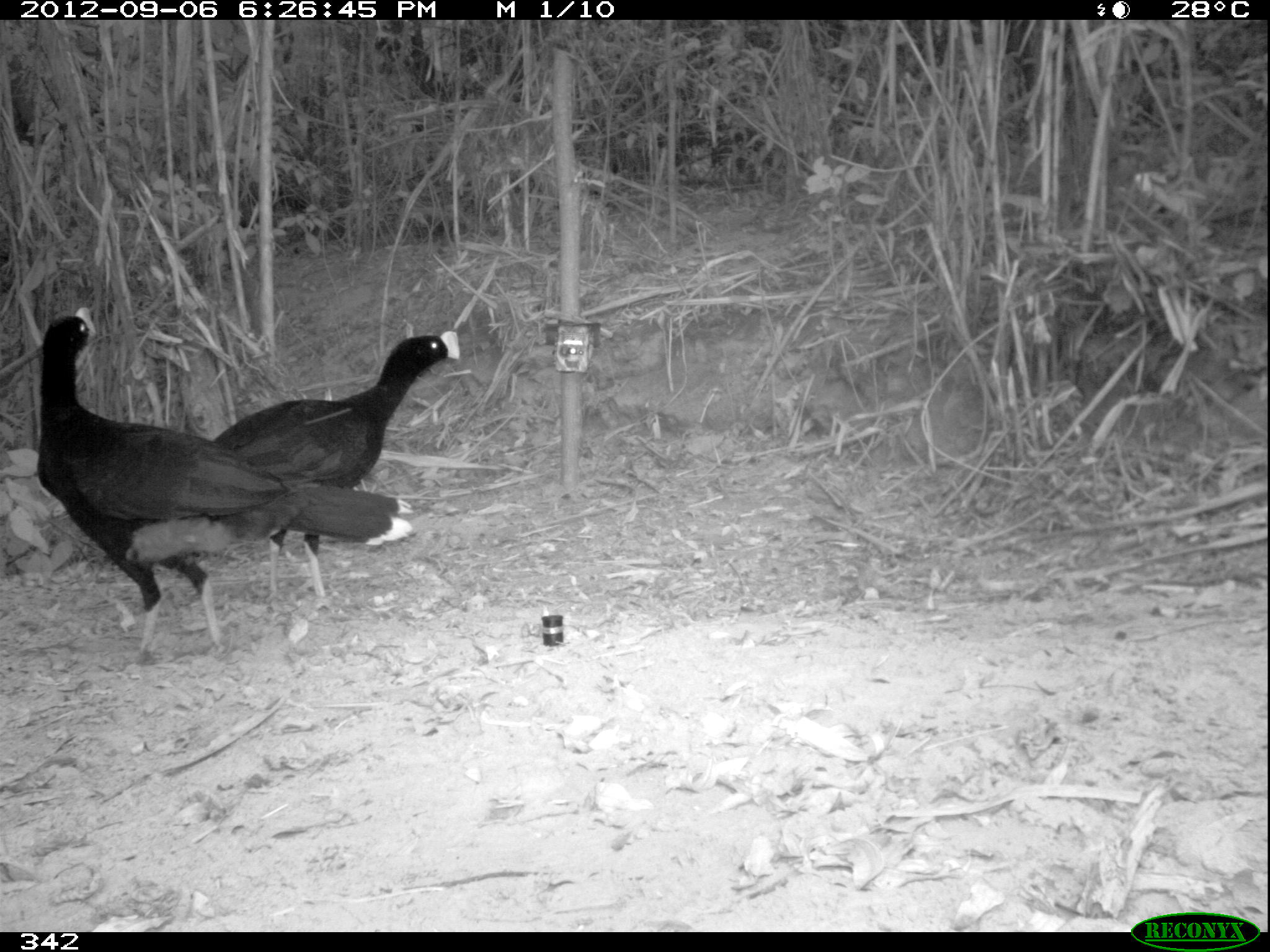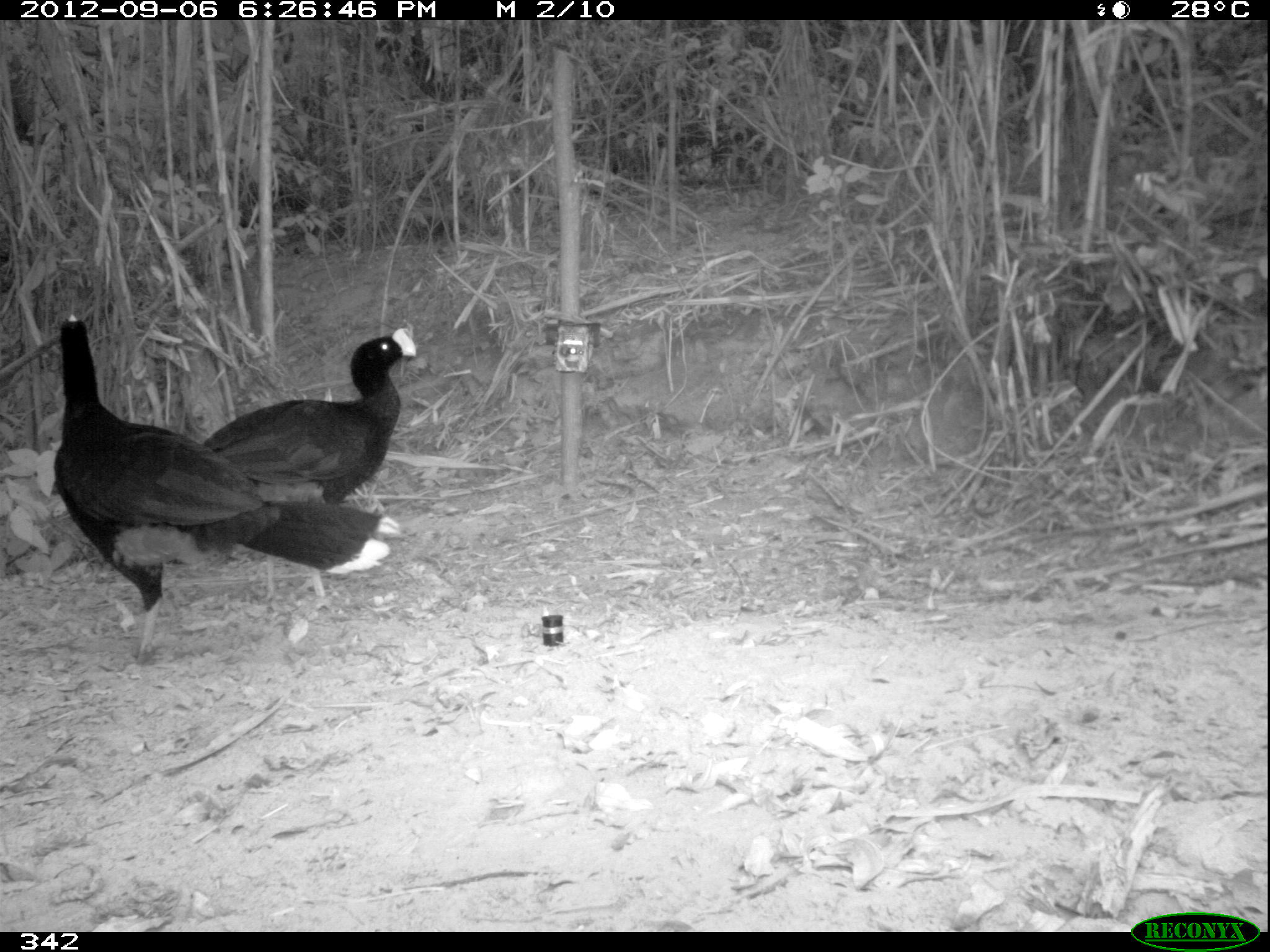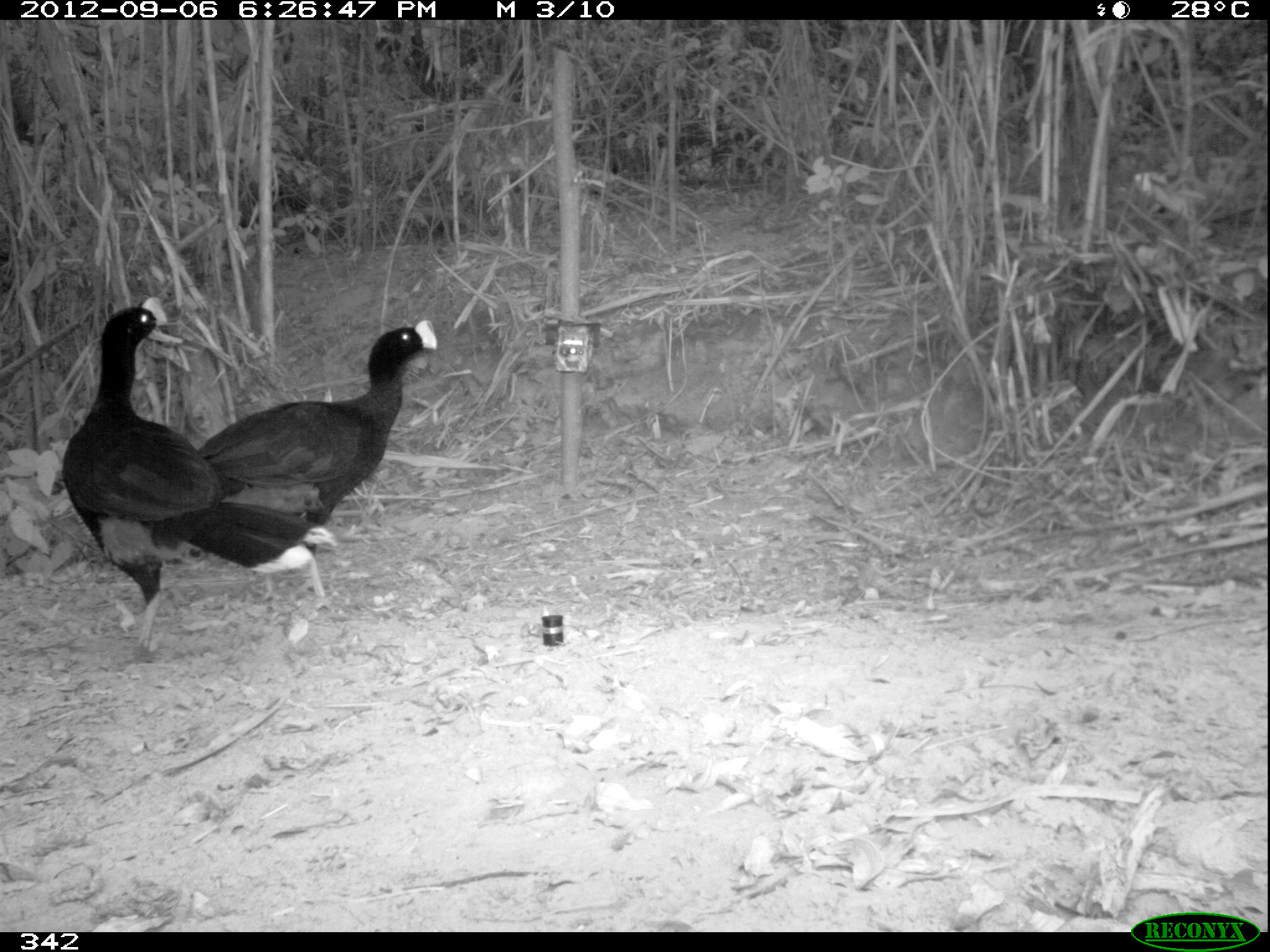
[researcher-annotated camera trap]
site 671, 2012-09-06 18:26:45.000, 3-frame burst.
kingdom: Animalia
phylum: Chordata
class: Aves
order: Galliformes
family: Cracidae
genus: Mitu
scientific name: Mitu tuberosum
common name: razor-billed curassow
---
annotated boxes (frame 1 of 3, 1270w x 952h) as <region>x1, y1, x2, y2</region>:
mitu tuberosum: <region>29, 304, 416, 654</region>; <region>209, 326, 460, 610</region>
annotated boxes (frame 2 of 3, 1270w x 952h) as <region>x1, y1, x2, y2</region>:
mitu tuberosum: <region>48, 307, 400, 666</region>; <region>201, 325, 418, 607</region>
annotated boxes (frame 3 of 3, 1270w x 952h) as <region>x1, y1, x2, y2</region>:
mitu tuberosum: <region>60, 295, 340, 660</region>; <region>192, 318, 438, 601</region>